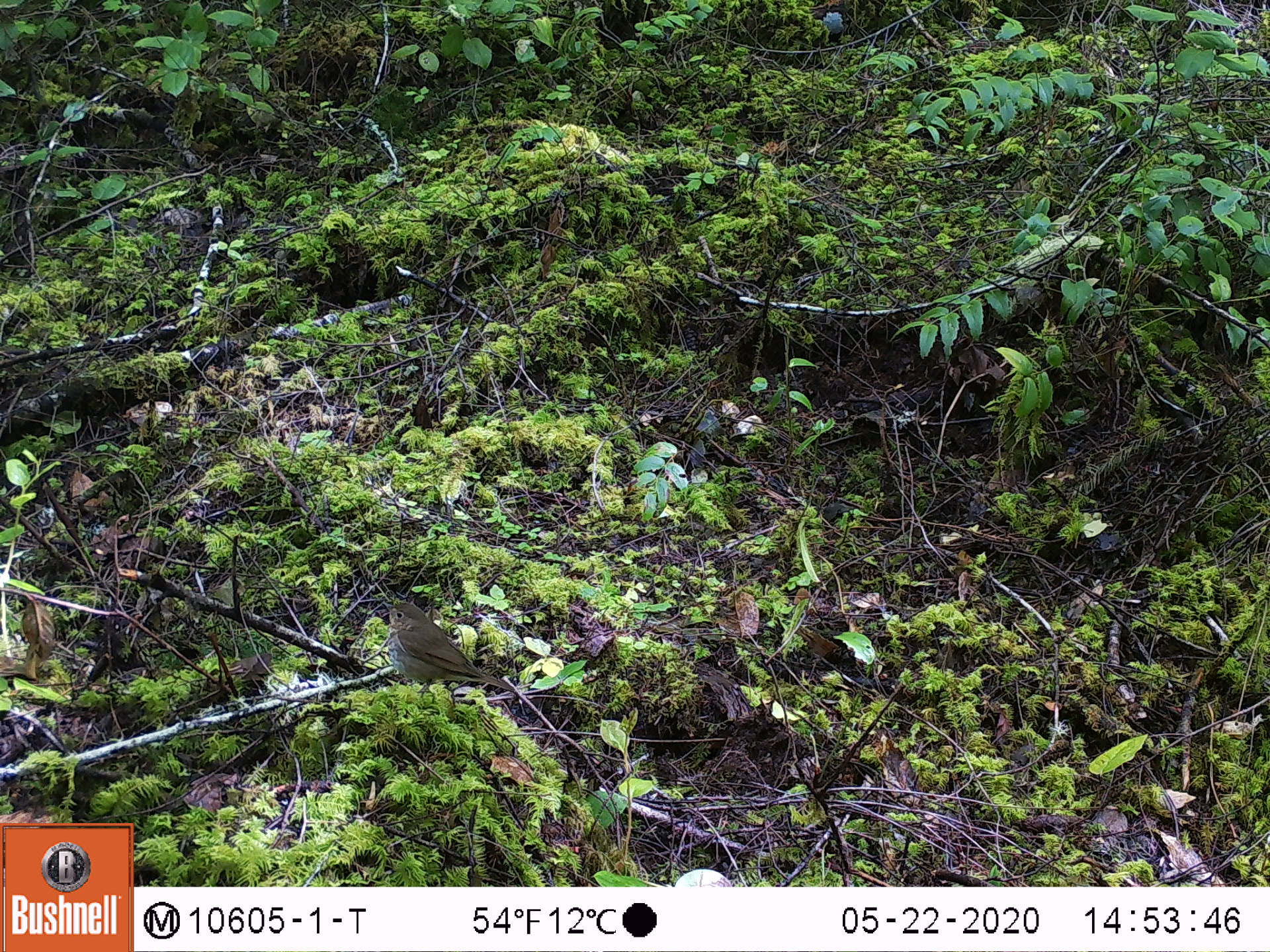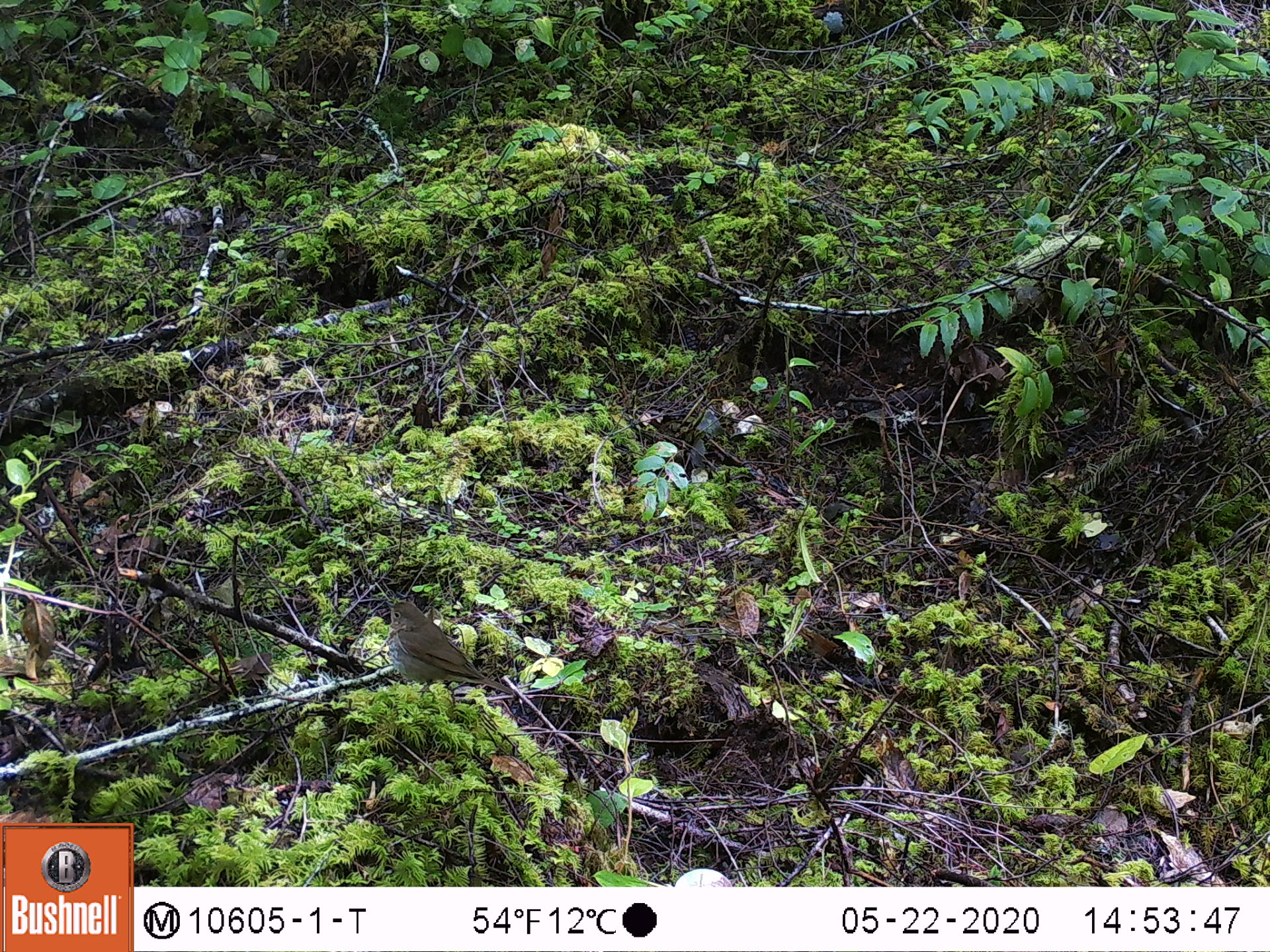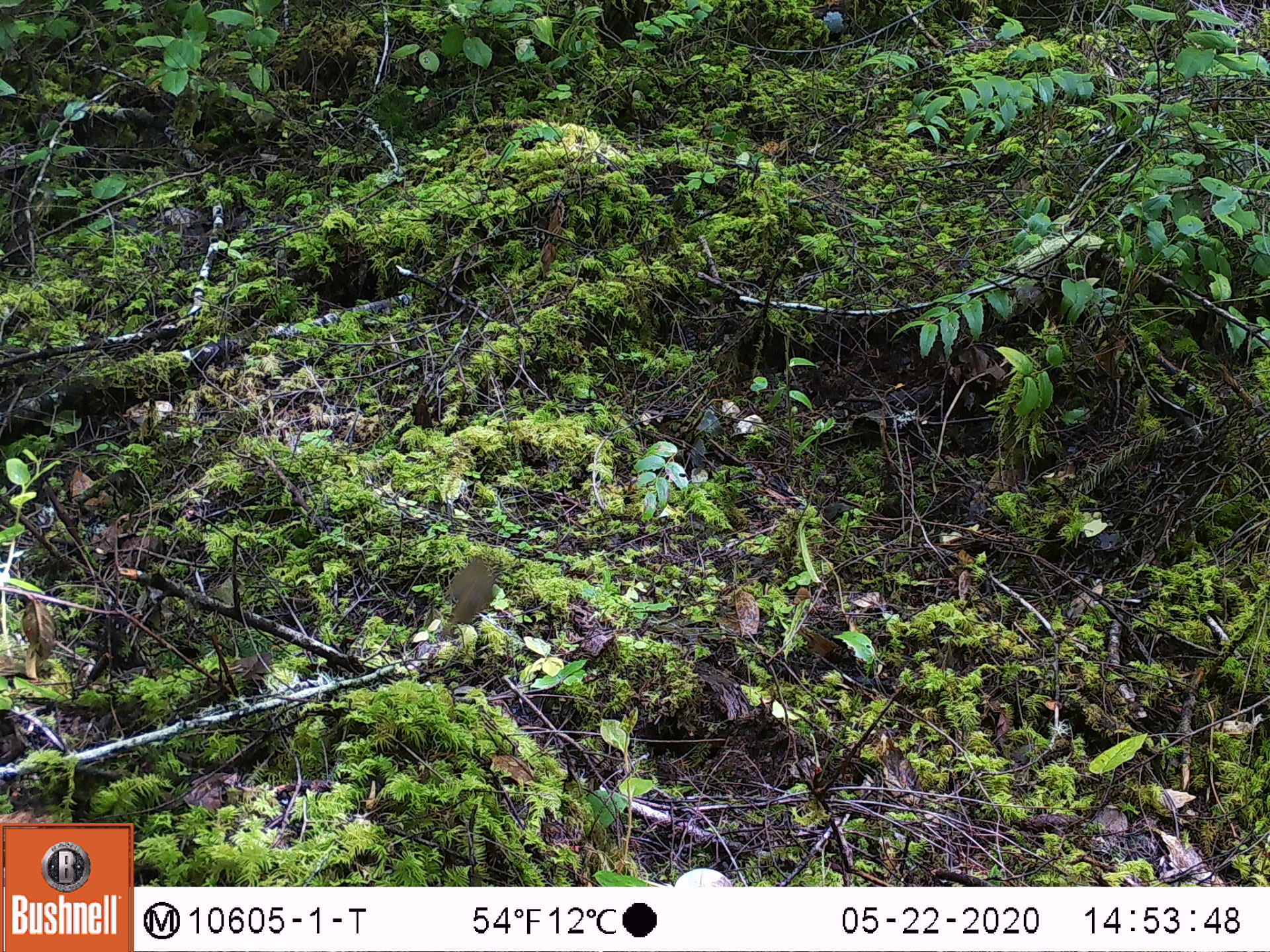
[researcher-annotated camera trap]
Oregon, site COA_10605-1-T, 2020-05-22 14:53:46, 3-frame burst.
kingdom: Animalia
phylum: Chordata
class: Aves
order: Passeriformes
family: Turdidae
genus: Catharus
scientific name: Catharus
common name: brown thrushes and nightingale-thrushes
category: catharus species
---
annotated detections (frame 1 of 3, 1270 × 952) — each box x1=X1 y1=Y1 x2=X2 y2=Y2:
catharus species: x1=380 y1=598 x2=517 y2=698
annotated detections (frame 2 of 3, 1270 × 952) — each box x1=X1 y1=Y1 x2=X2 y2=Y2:
catharus species: x1=382 y1=596 x2=516 y2=699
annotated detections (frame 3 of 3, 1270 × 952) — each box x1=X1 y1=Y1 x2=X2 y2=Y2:
catharus species: x1=436 y1=553 x2=497 y2=634